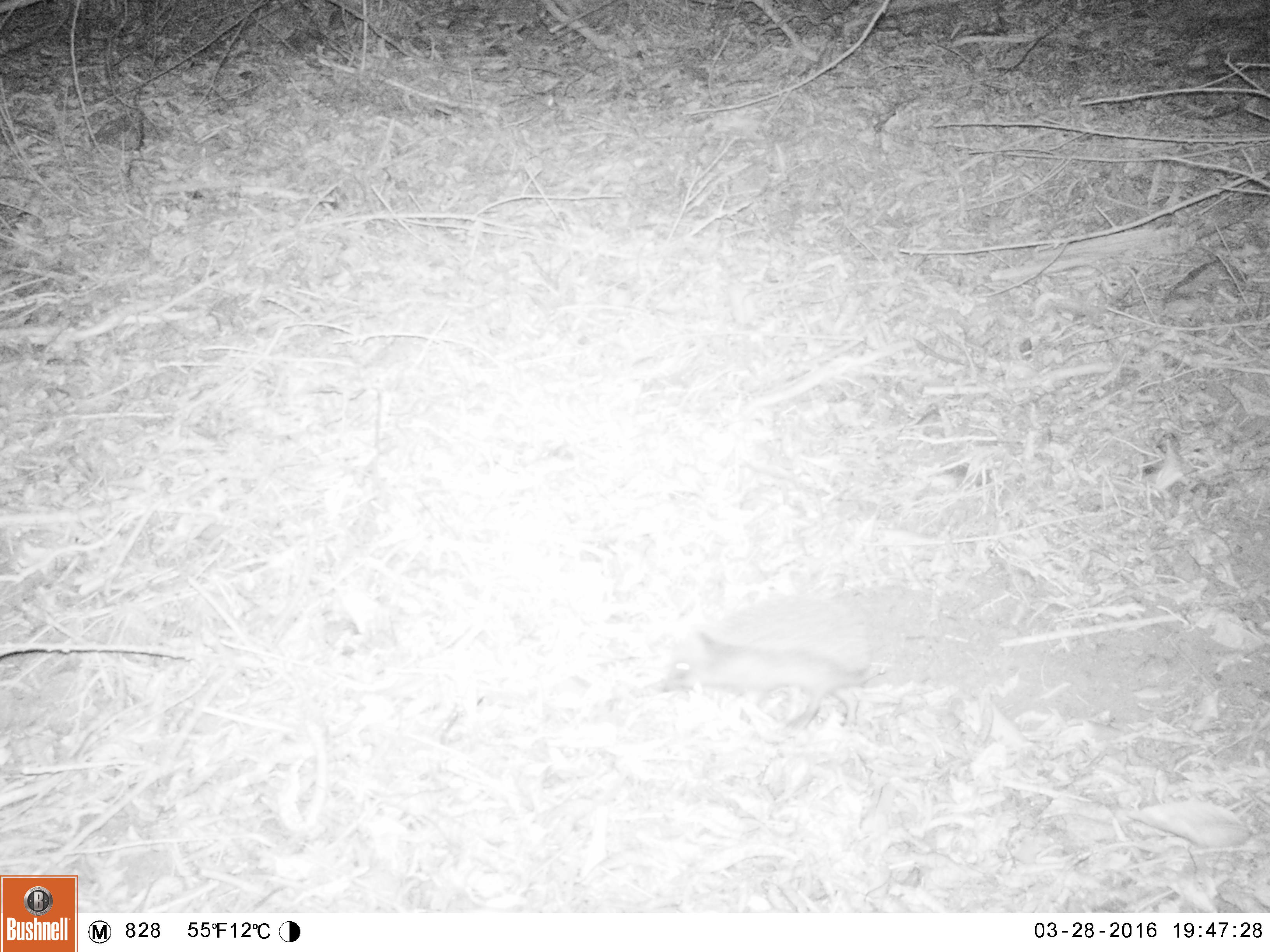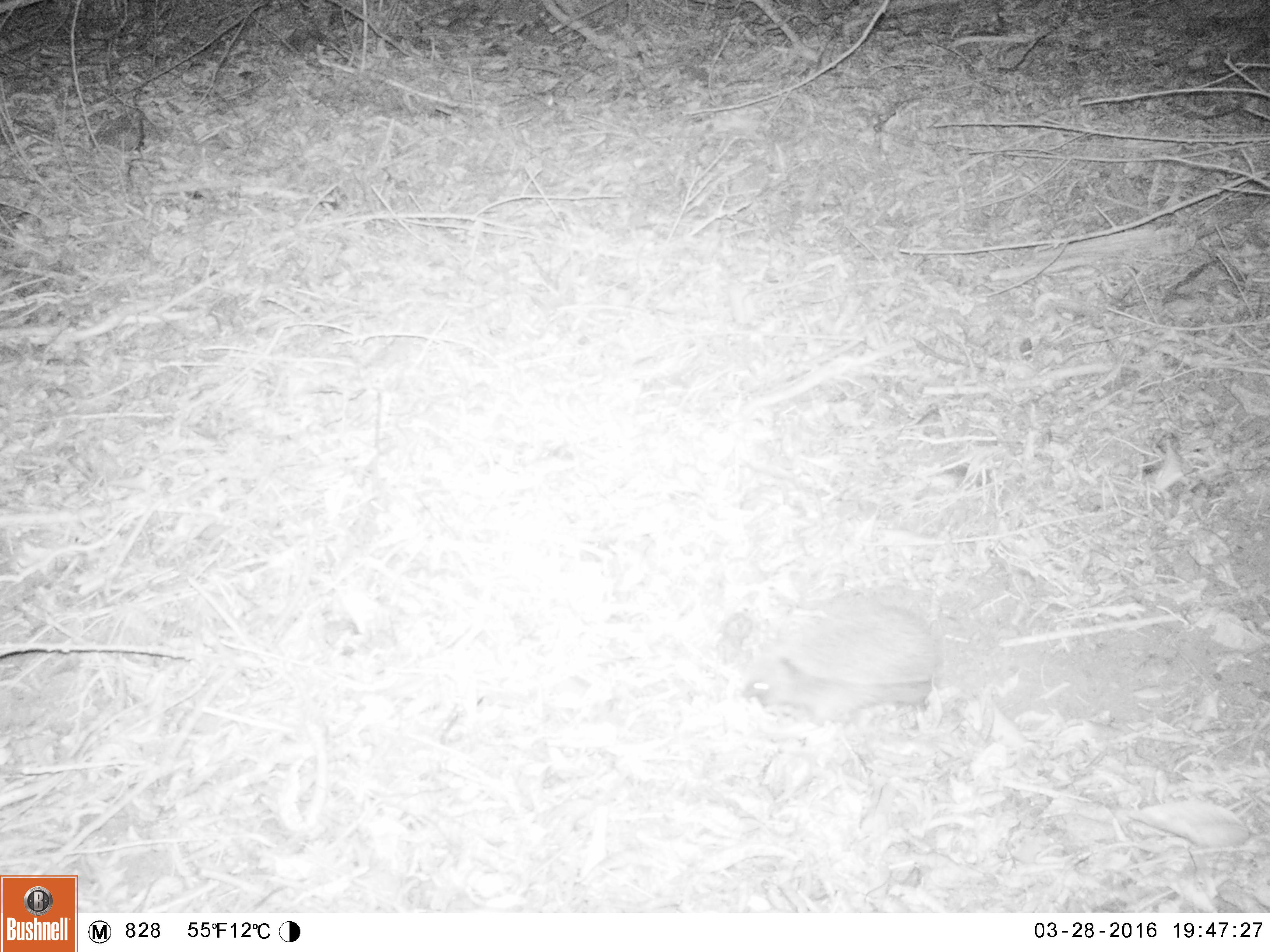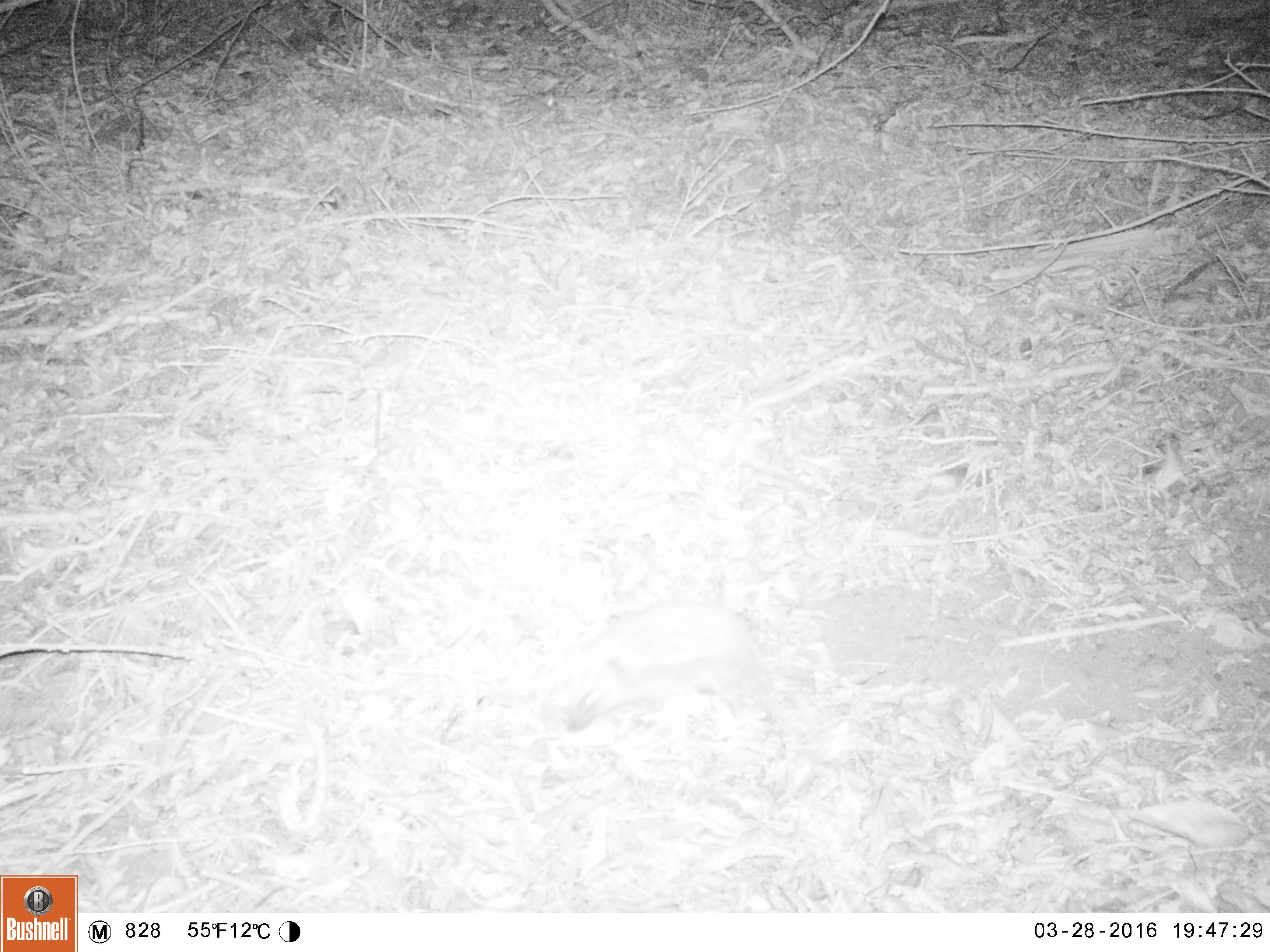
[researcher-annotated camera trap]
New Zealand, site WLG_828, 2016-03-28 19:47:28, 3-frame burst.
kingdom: Animalia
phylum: Chordata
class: Mammalia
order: Eulipotyphla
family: Erinaceidae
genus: Erinaceus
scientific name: Erinaceus europaeus europaeus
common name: european hedgehog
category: hedgehog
Hedgehog (european hedgehog) (Erinaceus europaeus europaeus).